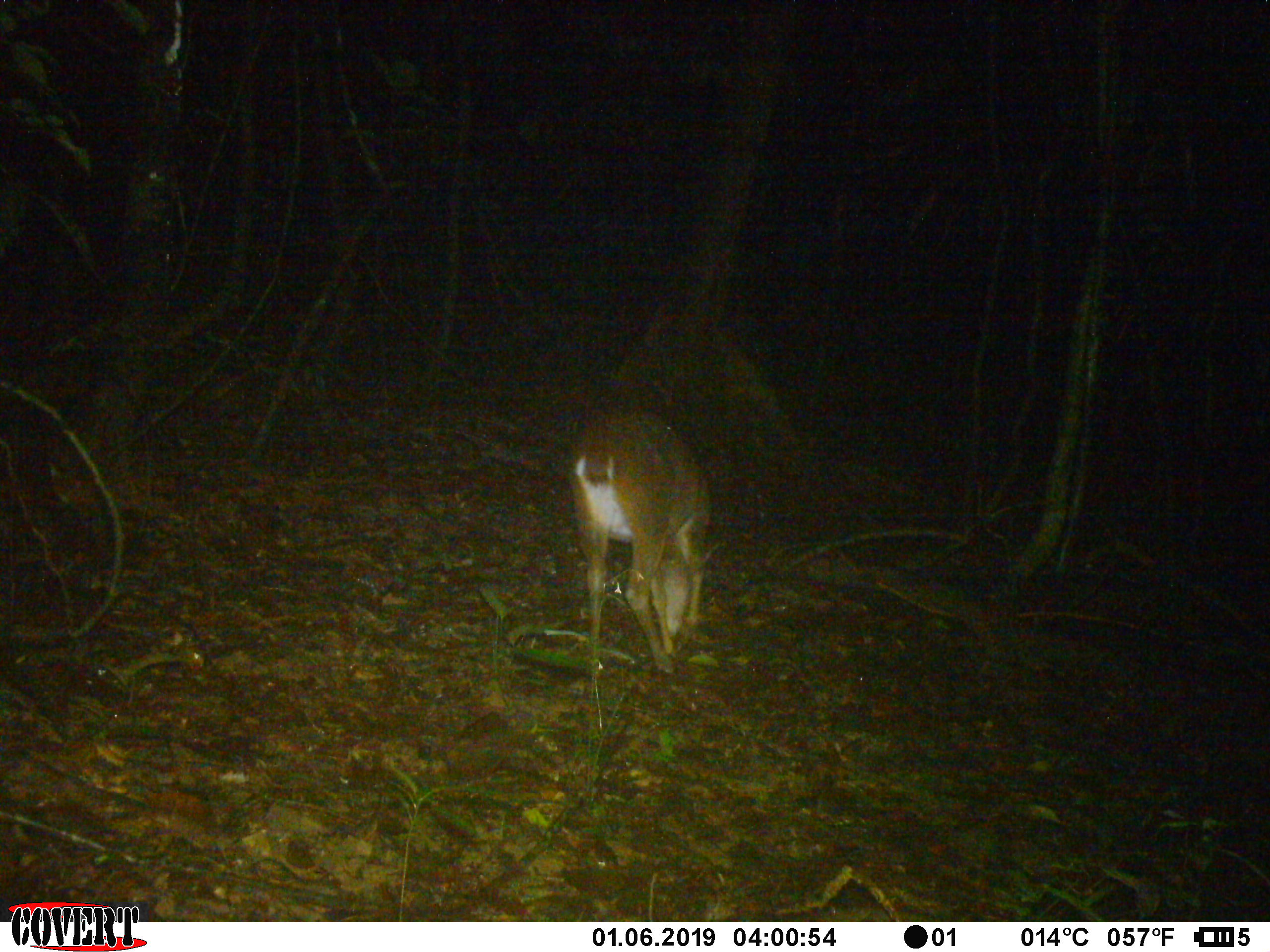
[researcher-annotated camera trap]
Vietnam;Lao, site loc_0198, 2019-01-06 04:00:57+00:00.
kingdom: Animalia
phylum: Chordata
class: Mammalia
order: Artiodactyla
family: Cervidae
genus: Muntiacus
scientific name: Muntiacus vuquangensis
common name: large-antlered muntjac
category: large antlered muntjac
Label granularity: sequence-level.